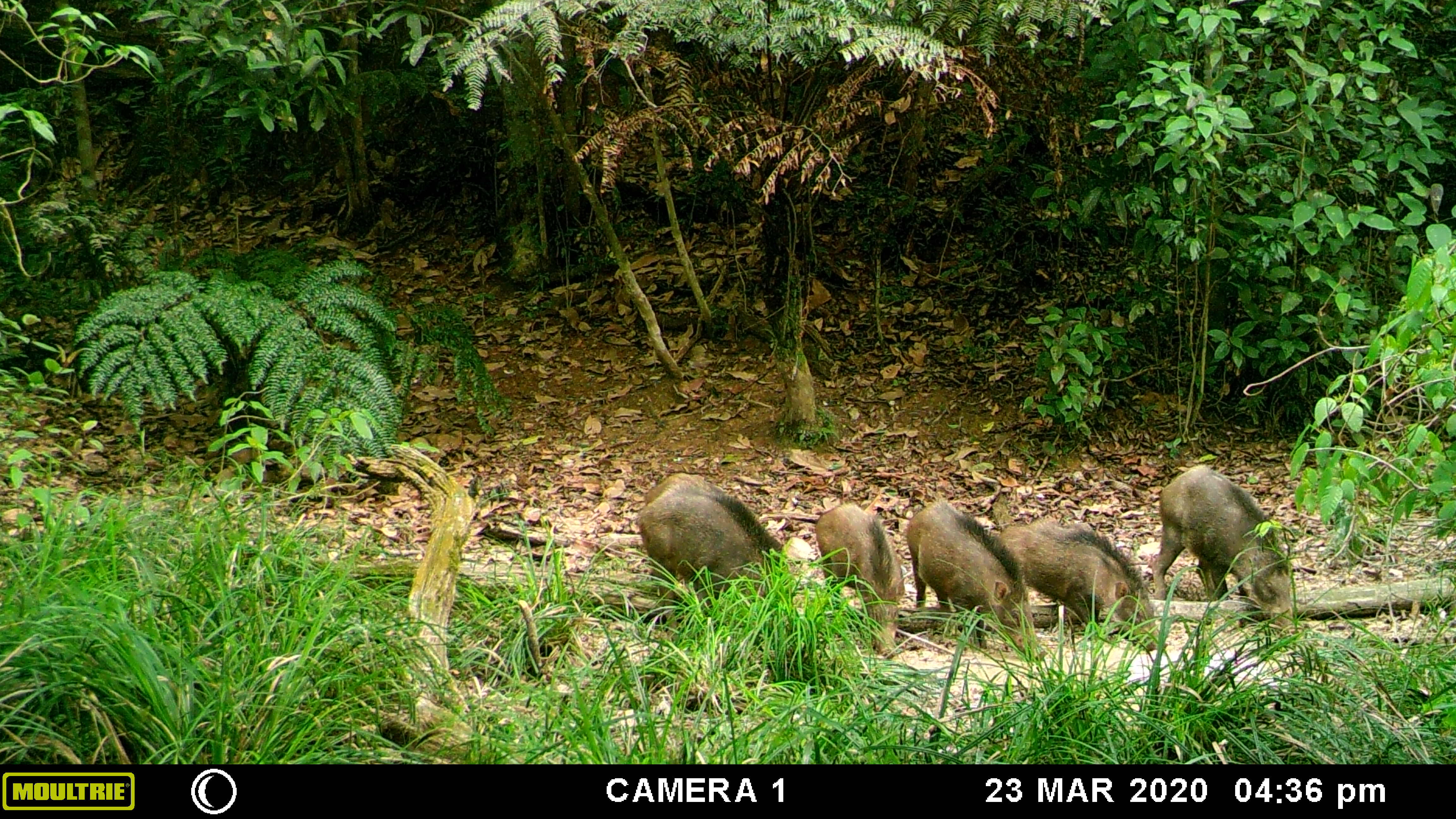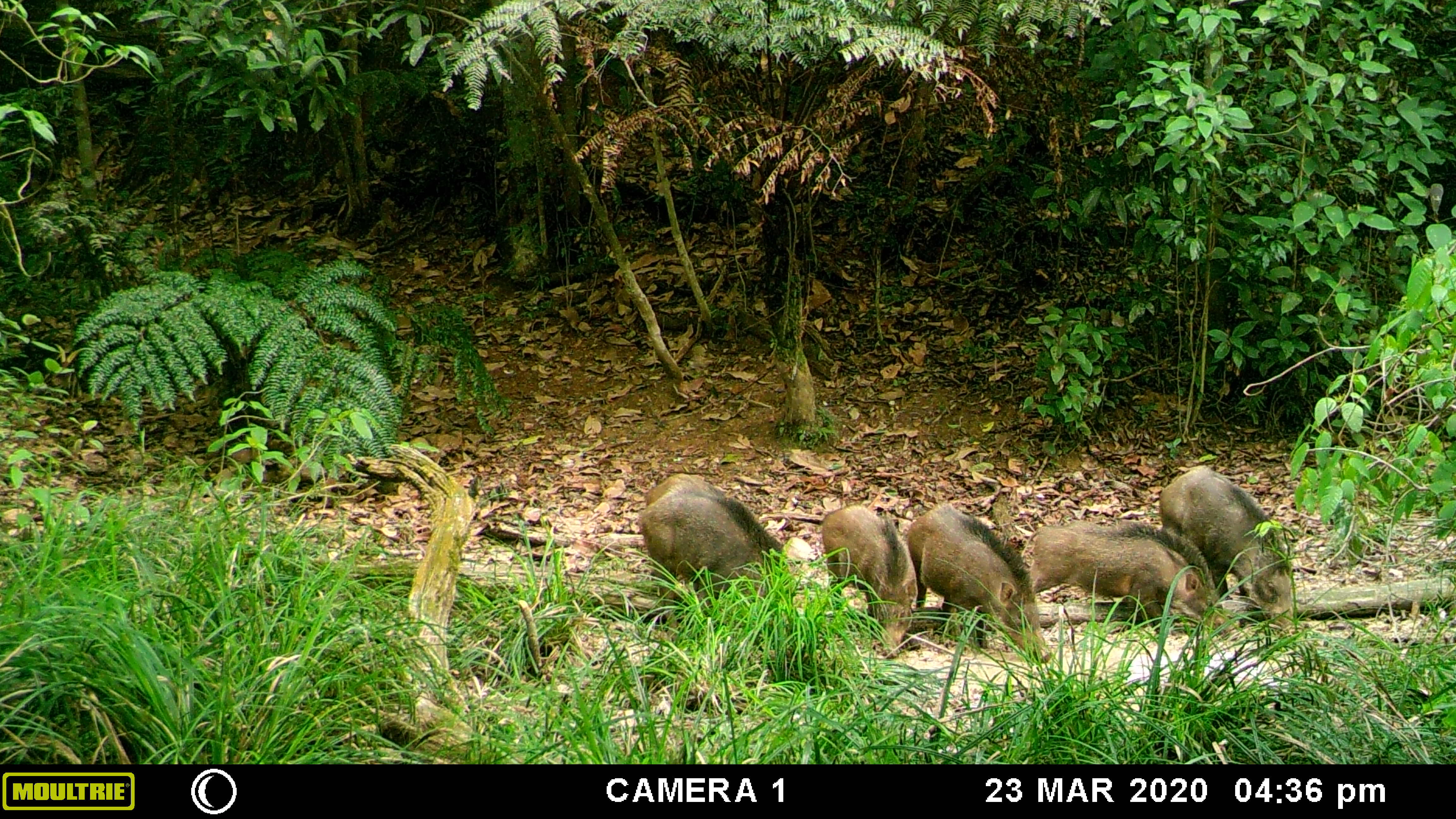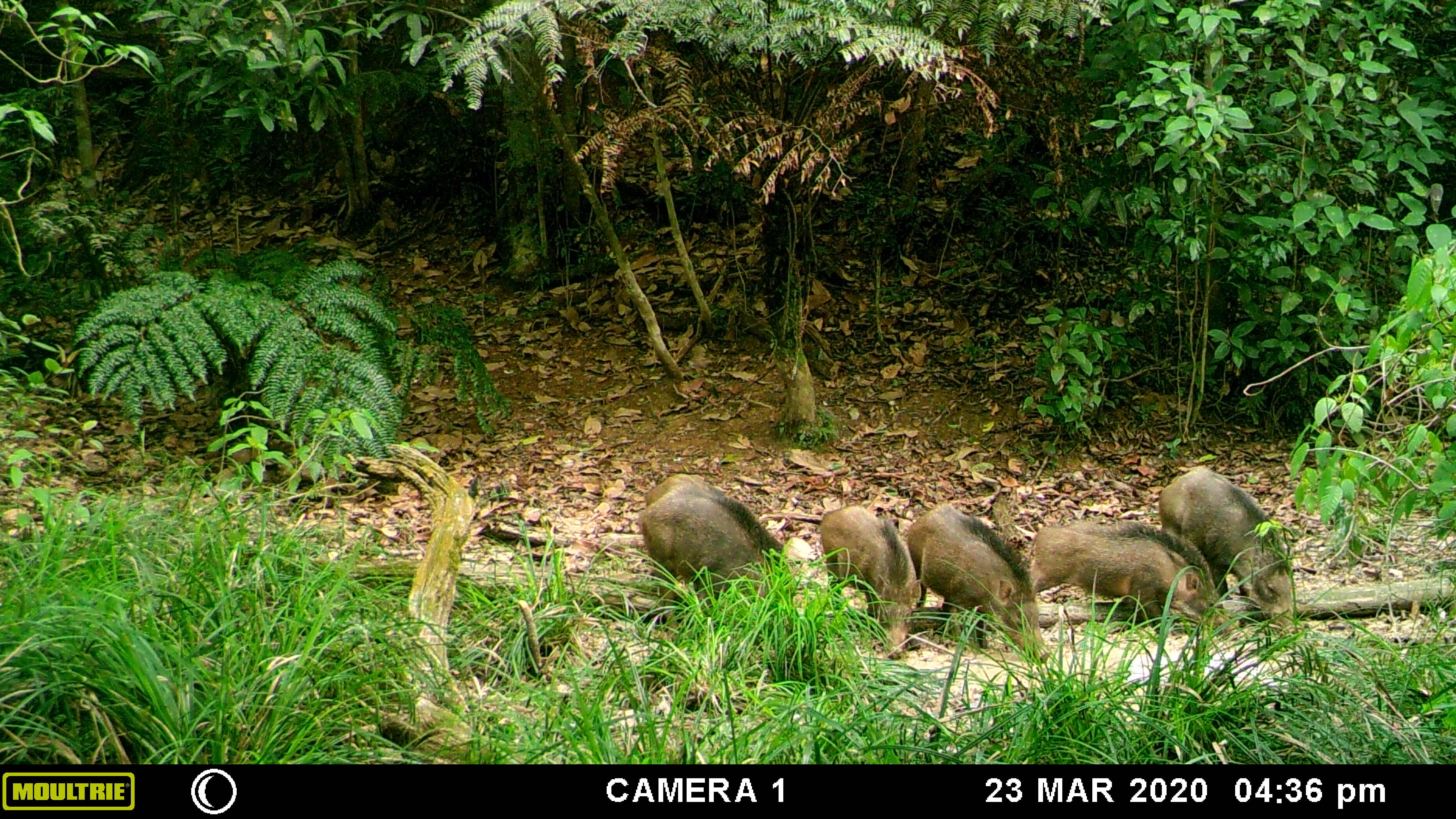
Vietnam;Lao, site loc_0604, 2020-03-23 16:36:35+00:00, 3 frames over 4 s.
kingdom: Animalia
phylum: Chordata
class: Mammalia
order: Artiodactyla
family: Suidae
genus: Sus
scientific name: Sus scrofa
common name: eurasian wild pig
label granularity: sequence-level